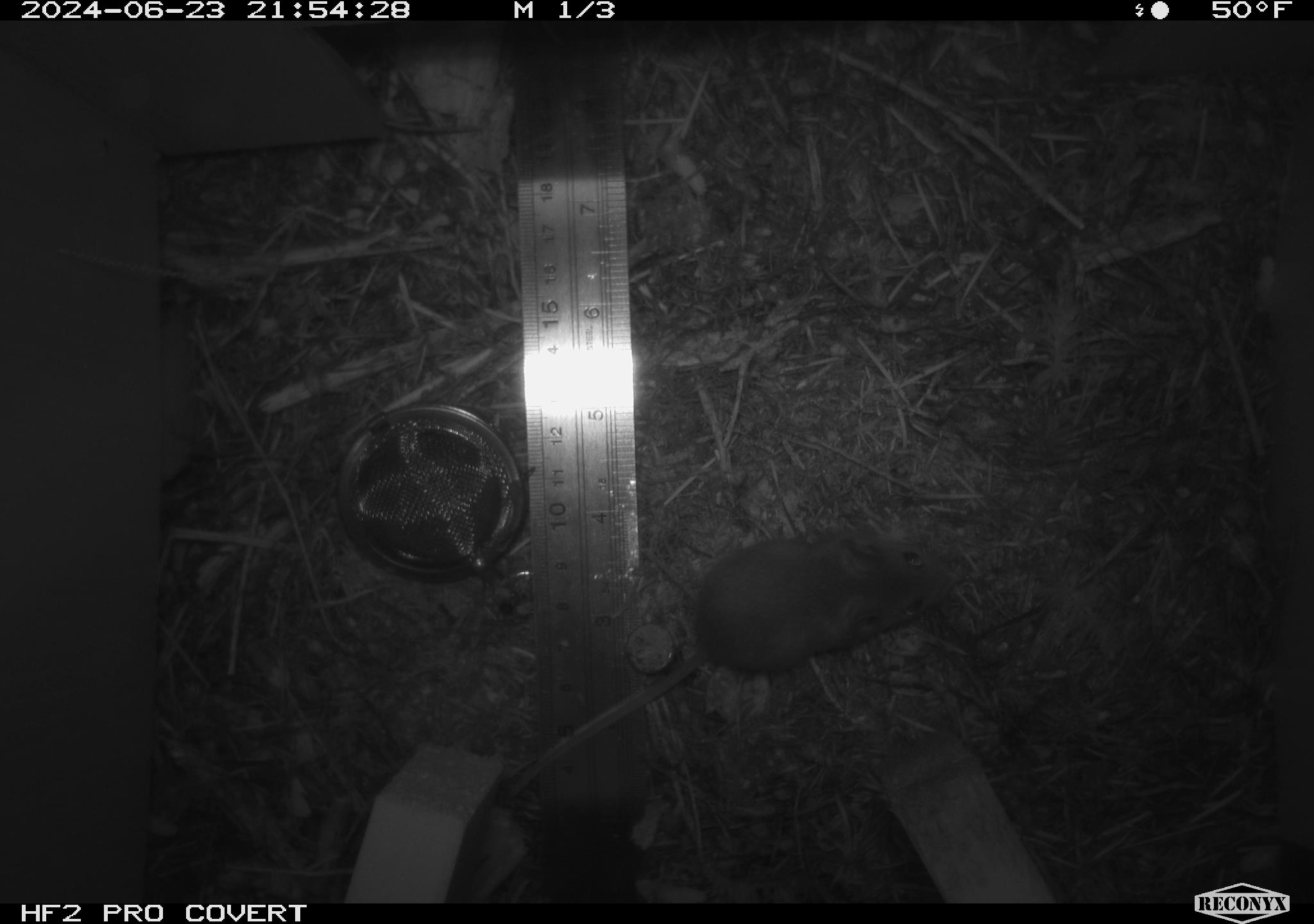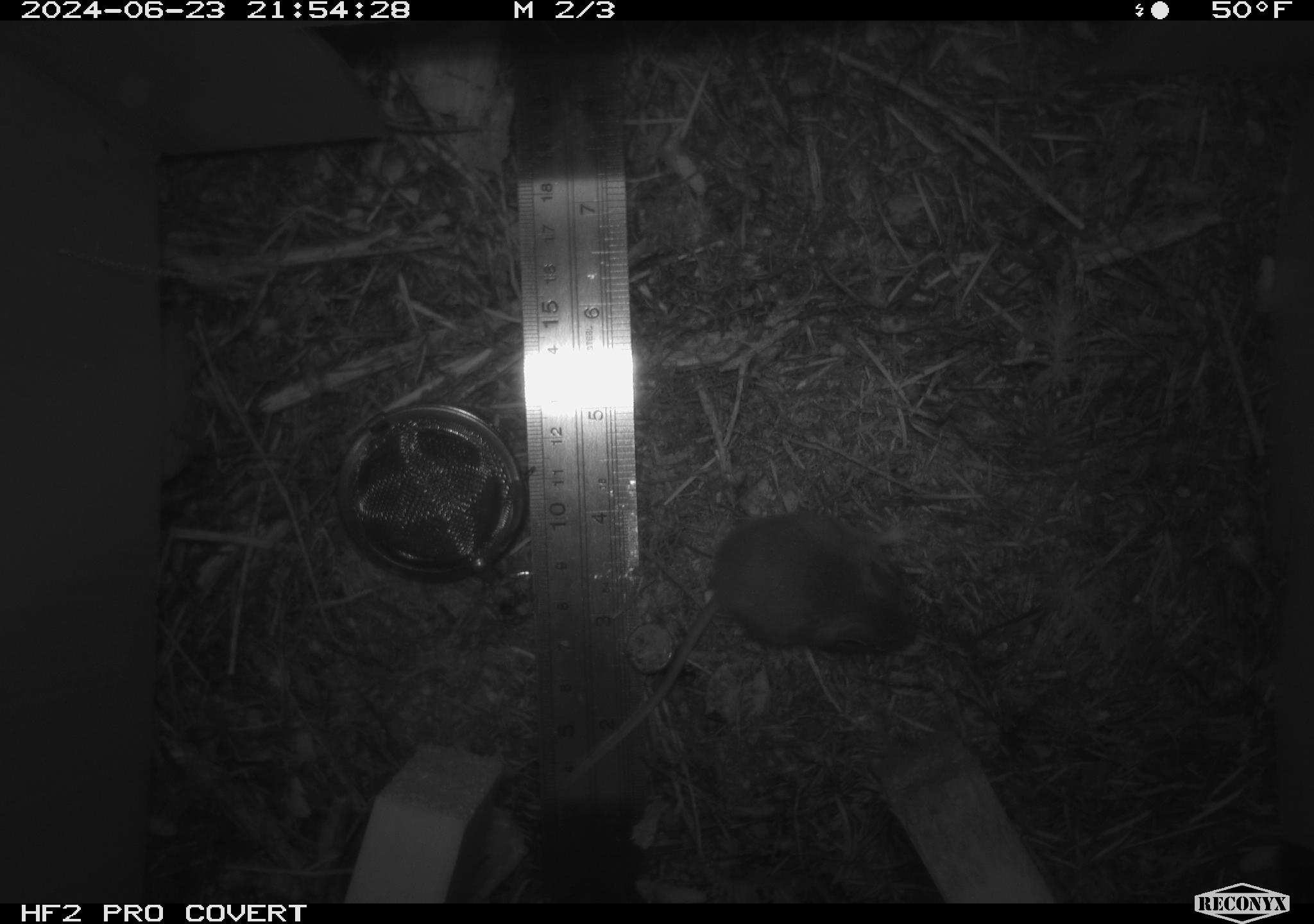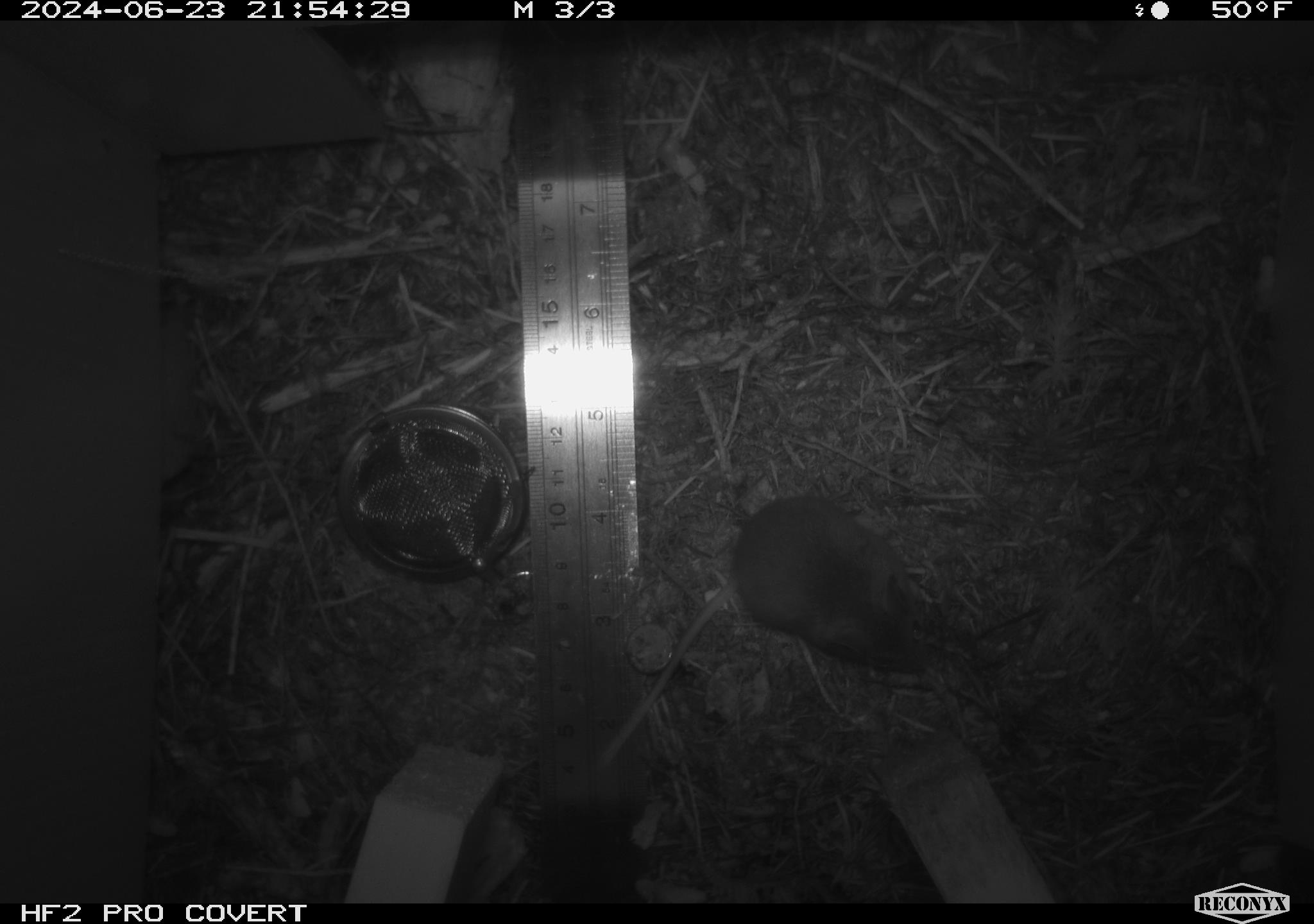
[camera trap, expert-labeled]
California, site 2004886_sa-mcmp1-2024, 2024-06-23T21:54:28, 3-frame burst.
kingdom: Animalia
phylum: Chordata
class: Mammalia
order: Rodentia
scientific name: Rodentia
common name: mouse species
Mouse species (Rodentia).